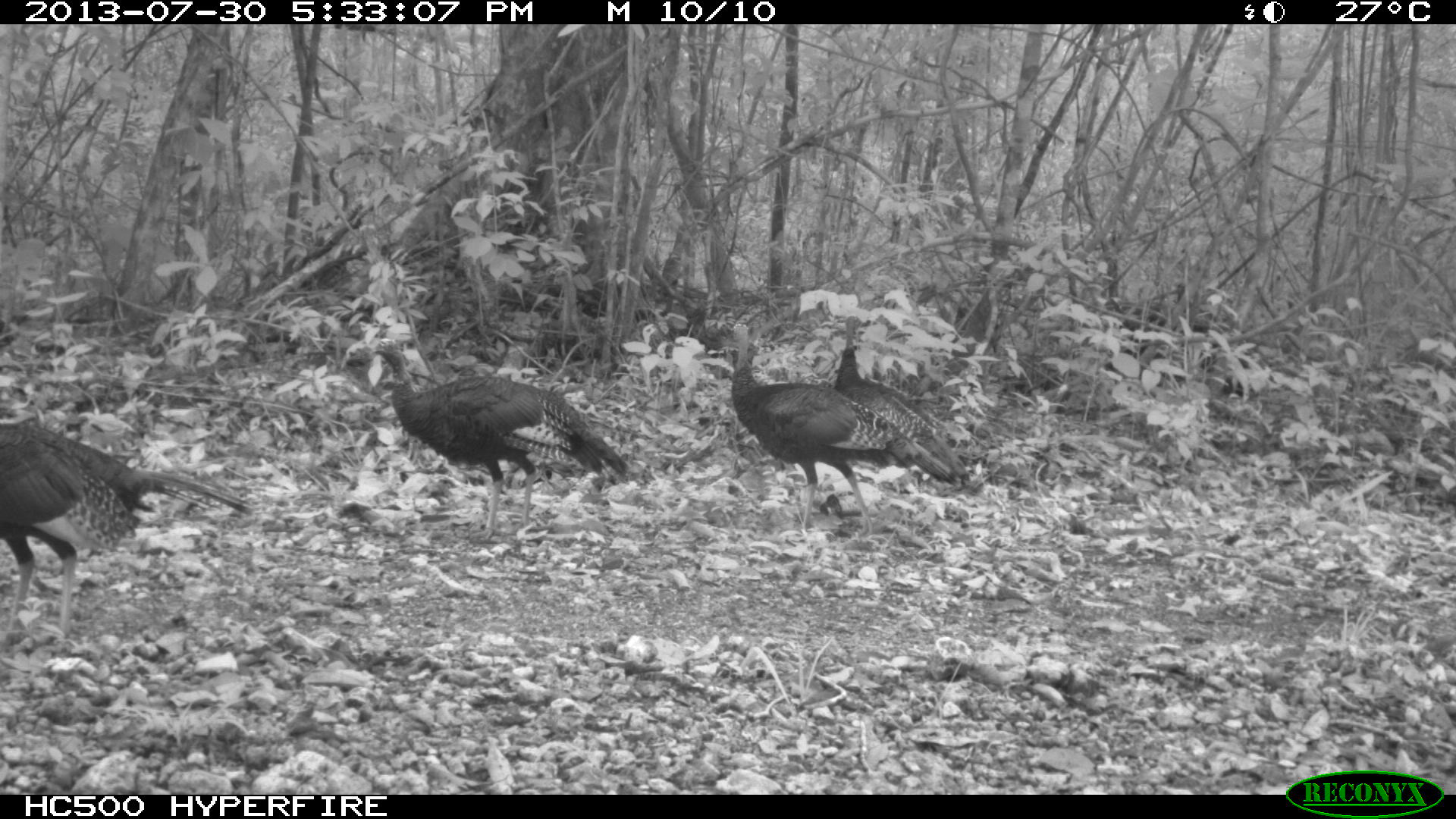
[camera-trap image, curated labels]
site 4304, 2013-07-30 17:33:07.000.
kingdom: Animalia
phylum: Chordata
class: Aves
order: Galliformes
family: Phasianidae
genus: Meleagris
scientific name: Meleagris ocellata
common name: ocellated turkey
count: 4